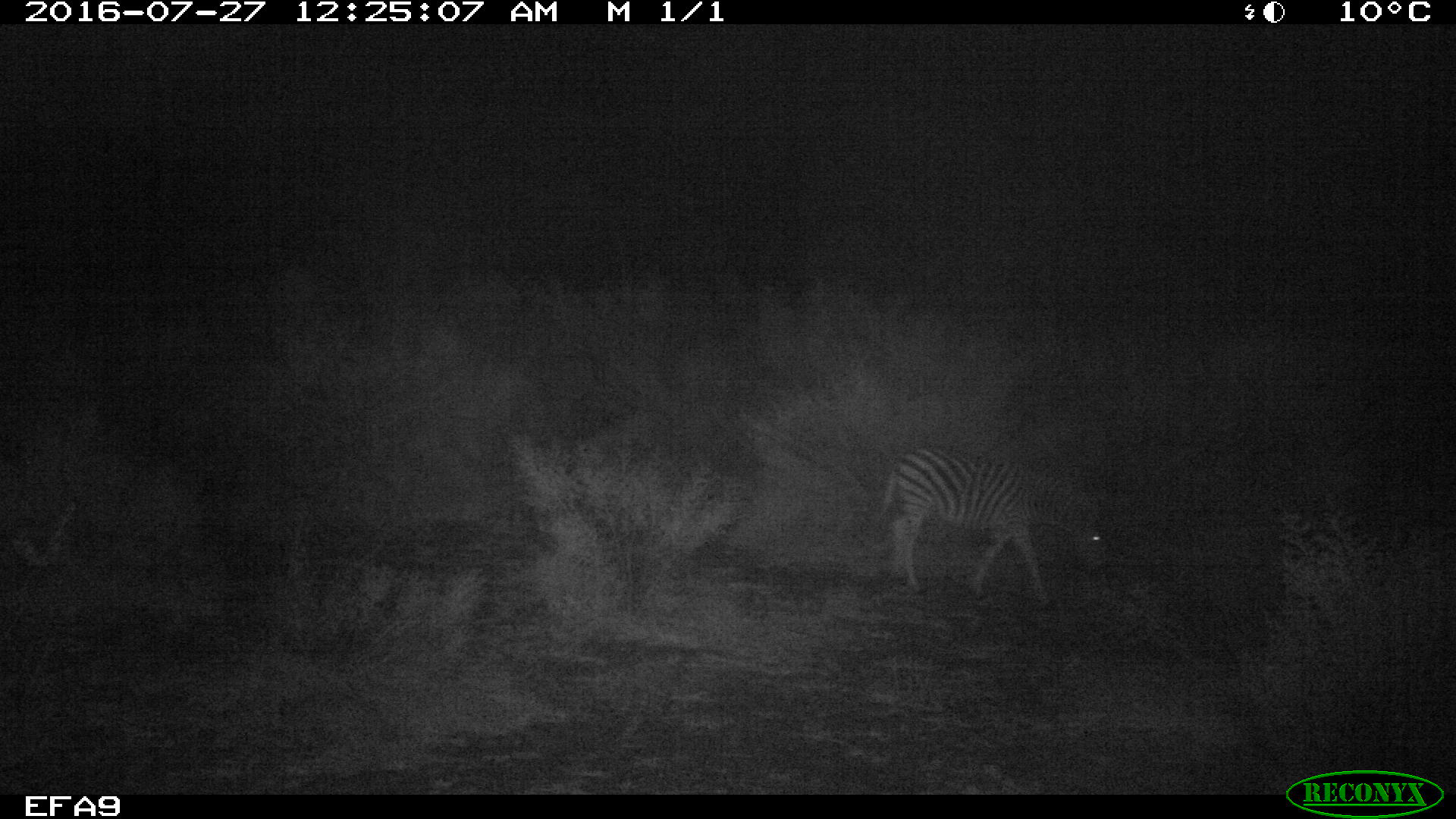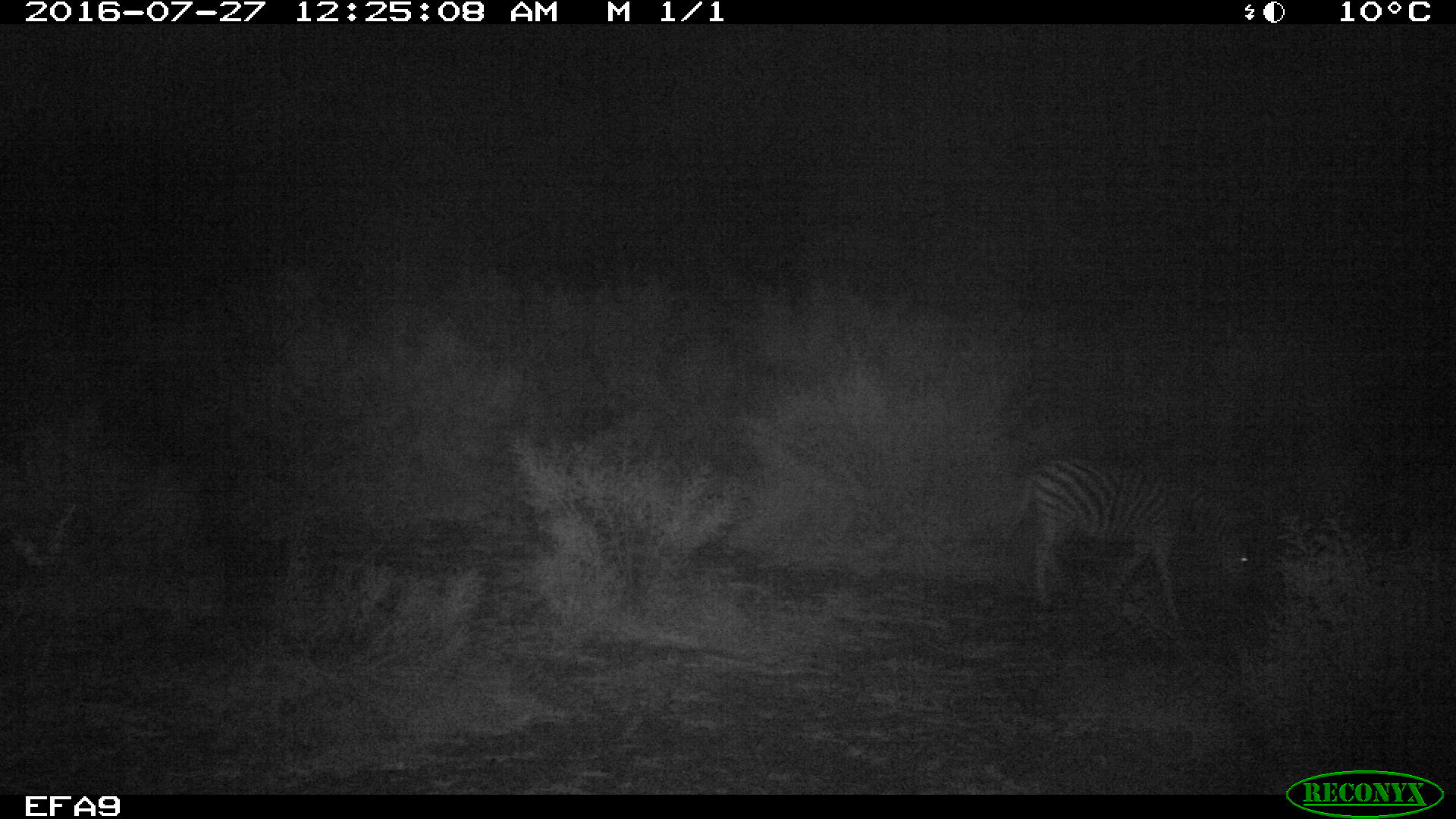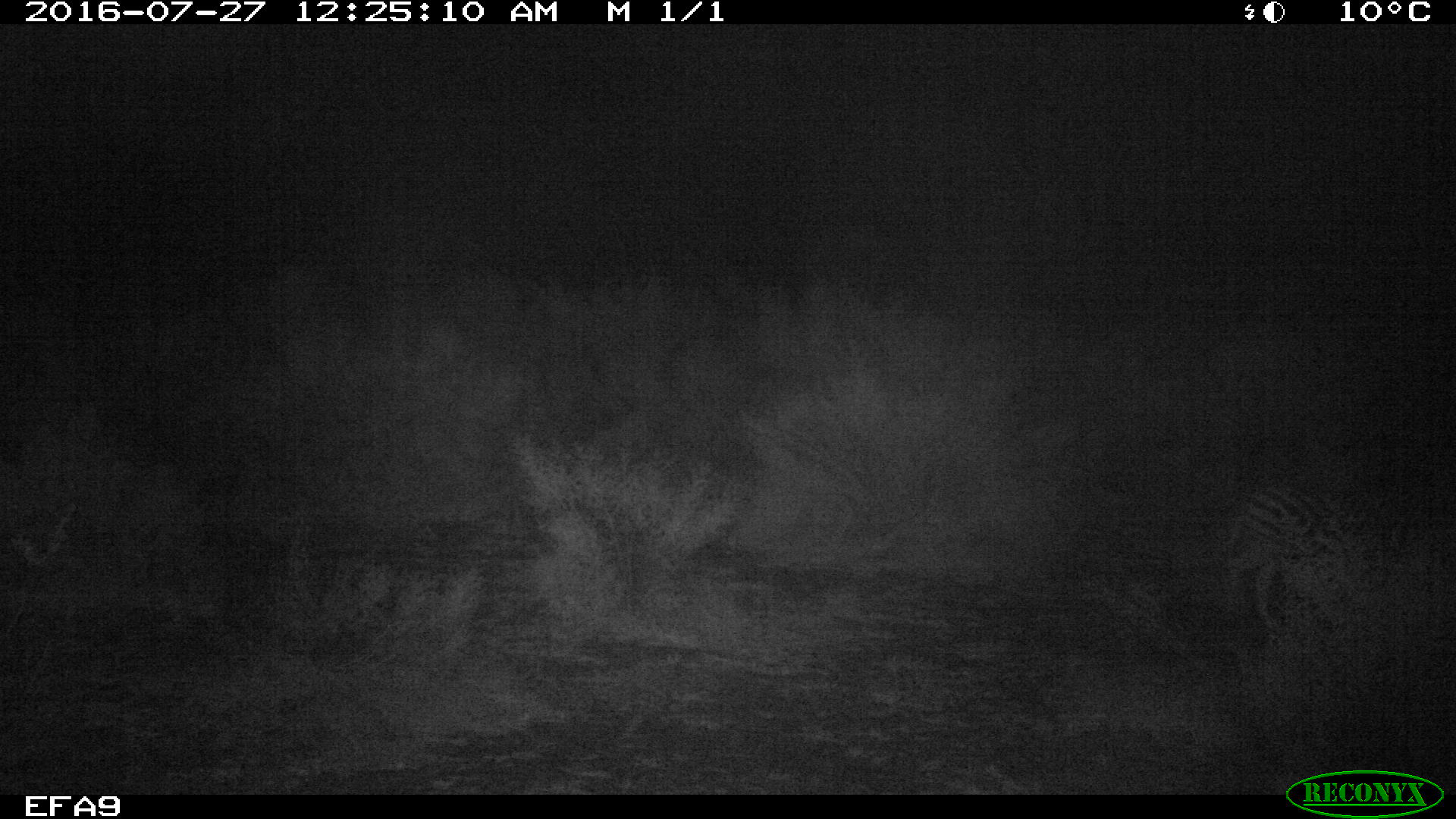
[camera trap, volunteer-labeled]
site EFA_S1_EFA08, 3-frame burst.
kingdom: Animalia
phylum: Chordata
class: Mammalia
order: Perissodactyla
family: Equidae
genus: Equus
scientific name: Equus quagga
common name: plains zebra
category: zebraplains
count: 1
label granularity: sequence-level